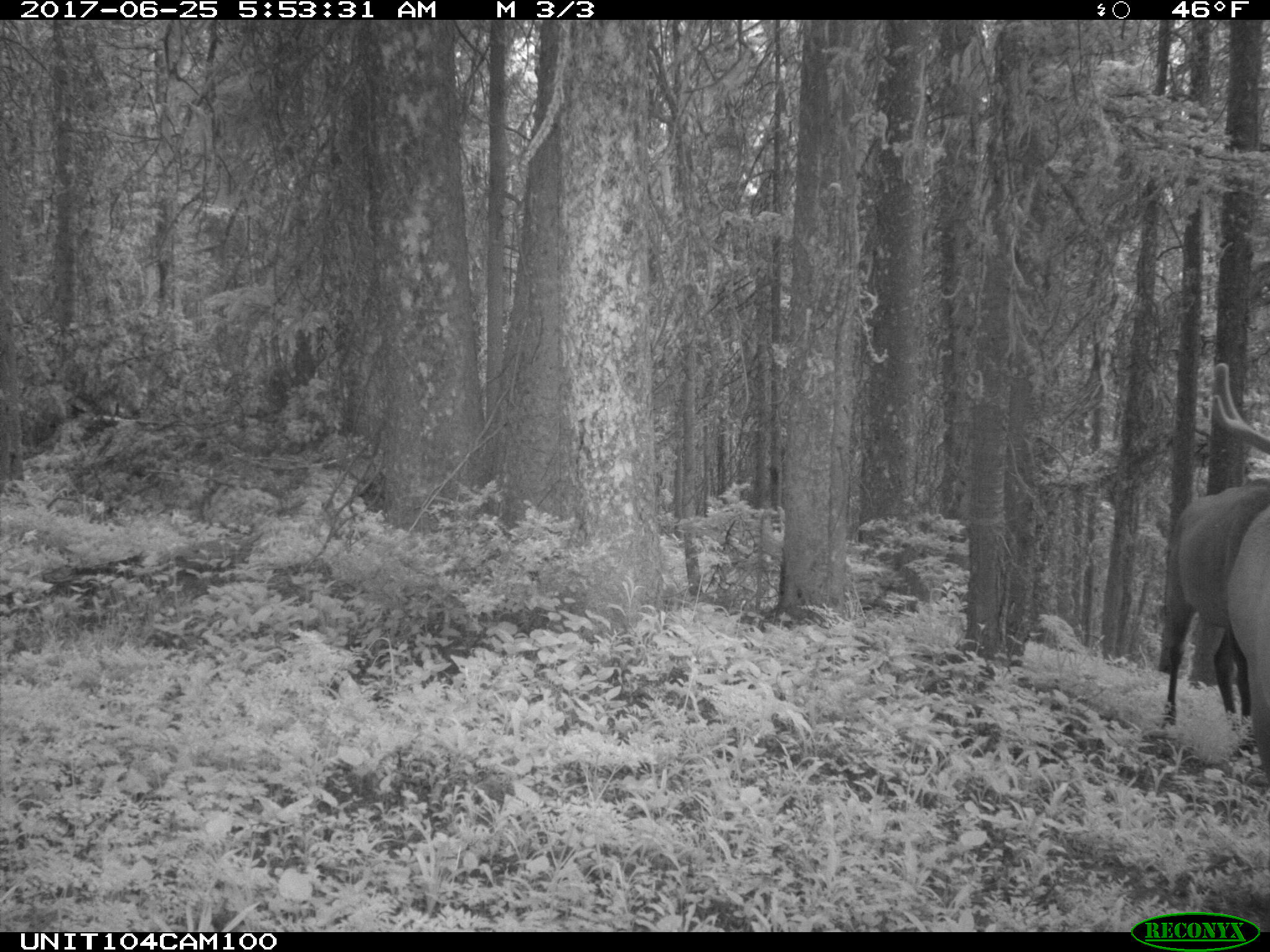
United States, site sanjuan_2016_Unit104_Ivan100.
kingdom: Animalia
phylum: Chordata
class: Mammalia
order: Artiodactyla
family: Cervidae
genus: Cervus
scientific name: Cervus elaphus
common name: red deer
Cervus elaphus (red deer).